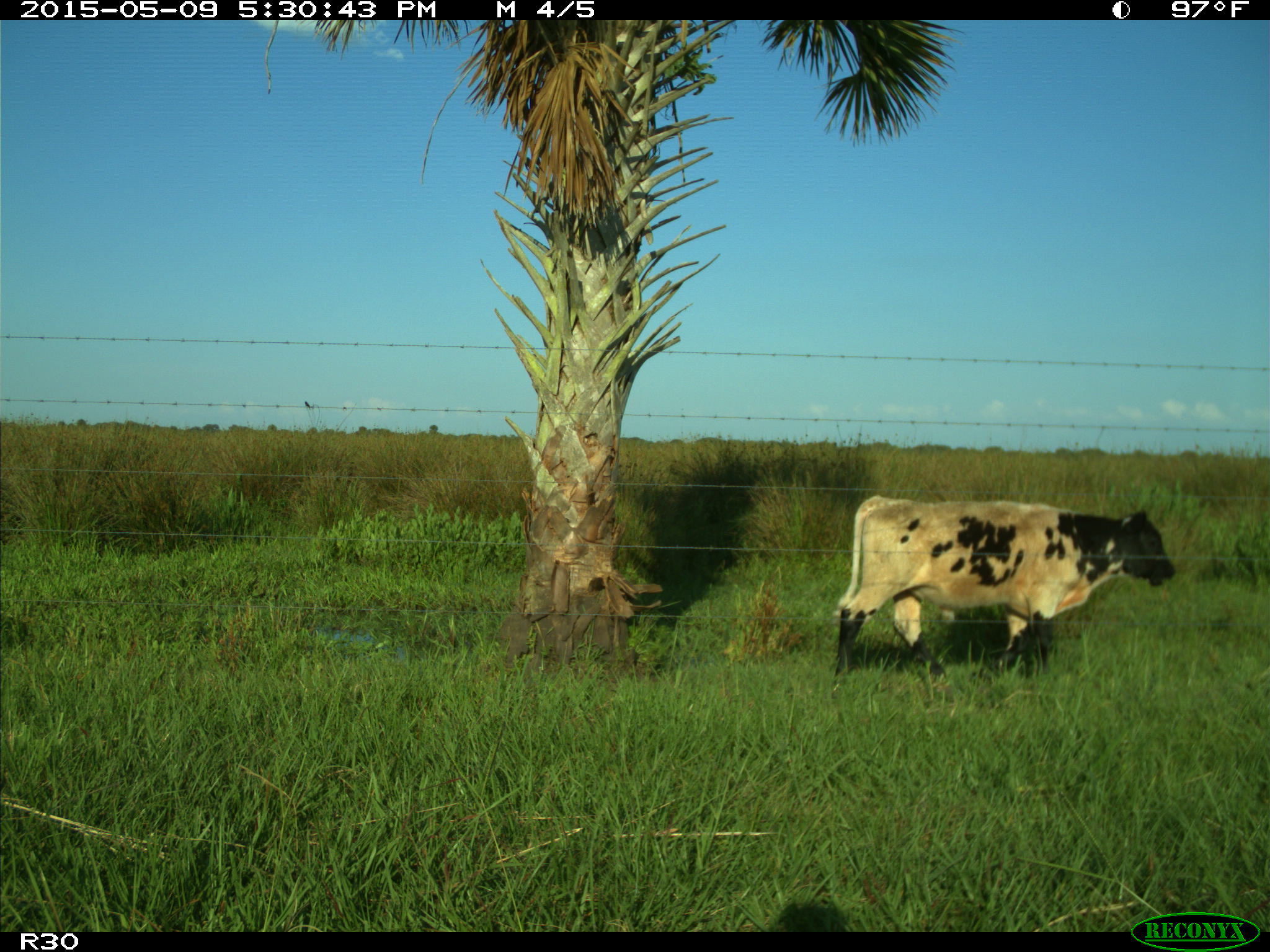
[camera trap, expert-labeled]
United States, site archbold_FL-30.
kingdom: Animalia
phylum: Chordata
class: Mammalia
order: Artiodactyla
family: Bovidae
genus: Bos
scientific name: Bos taurus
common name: domestic cow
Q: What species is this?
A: Bos taurus (domestic cow).